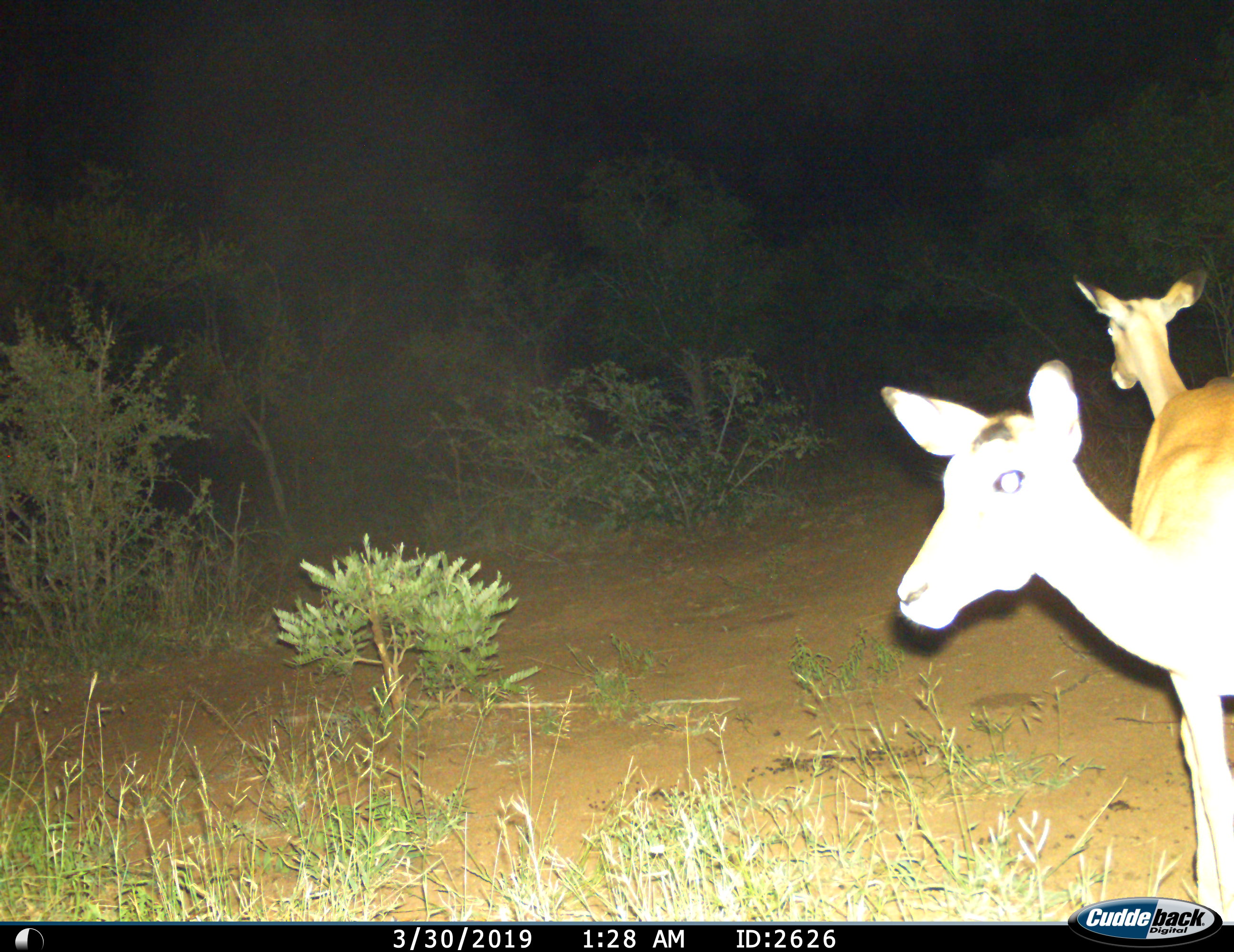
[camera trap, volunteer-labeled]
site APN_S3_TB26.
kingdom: Animalia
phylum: Chordata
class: Mammalia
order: Artiodactyla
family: Bovidae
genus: Aepyceros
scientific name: Aepyceros melampus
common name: impala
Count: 2.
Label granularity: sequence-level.